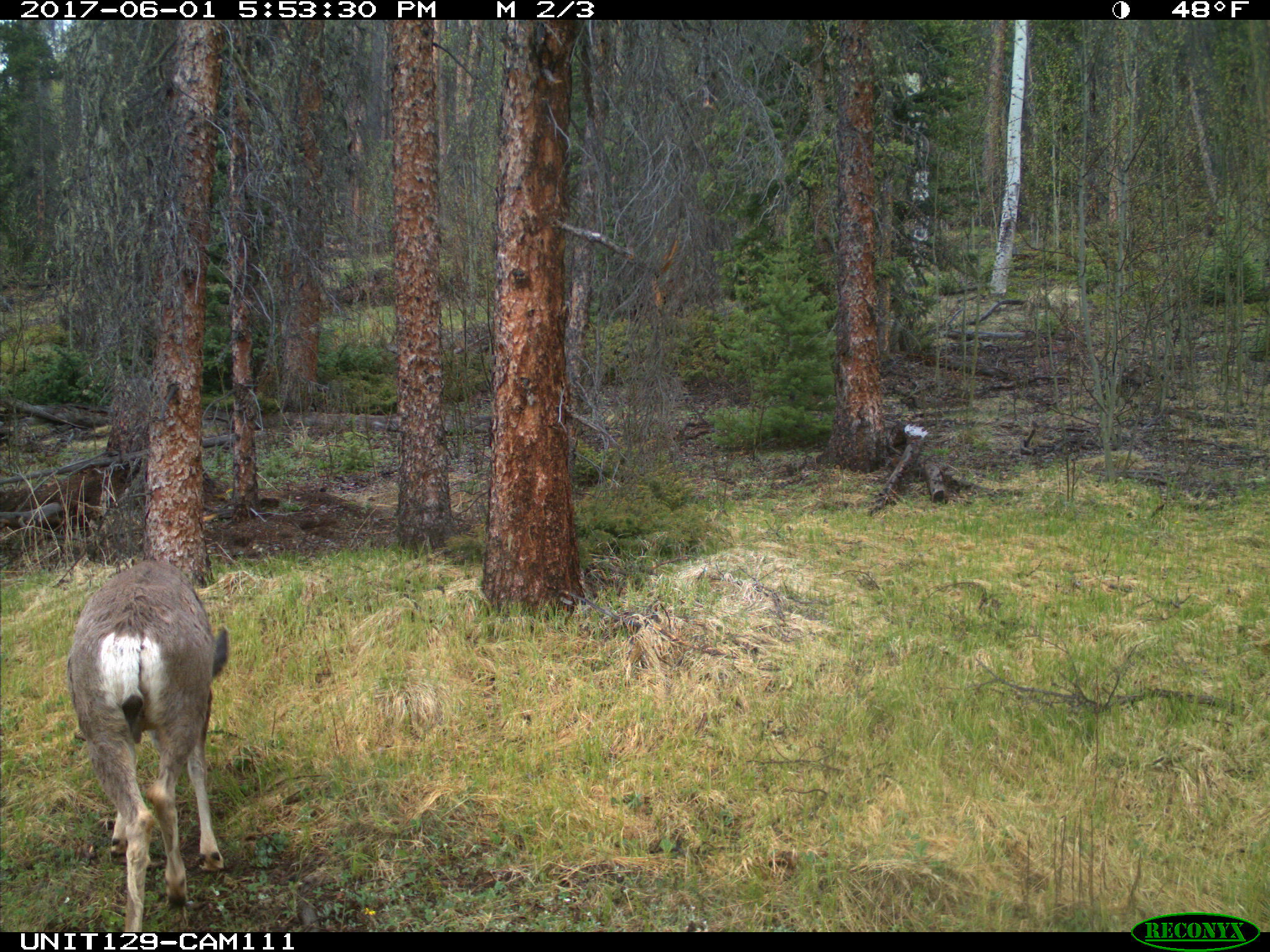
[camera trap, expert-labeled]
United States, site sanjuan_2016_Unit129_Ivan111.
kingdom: Animalia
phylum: Chordata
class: Mammalia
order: Artiodactyla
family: Cervidae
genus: Odocoileus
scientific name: Odocoileus hemionus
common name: mule deer